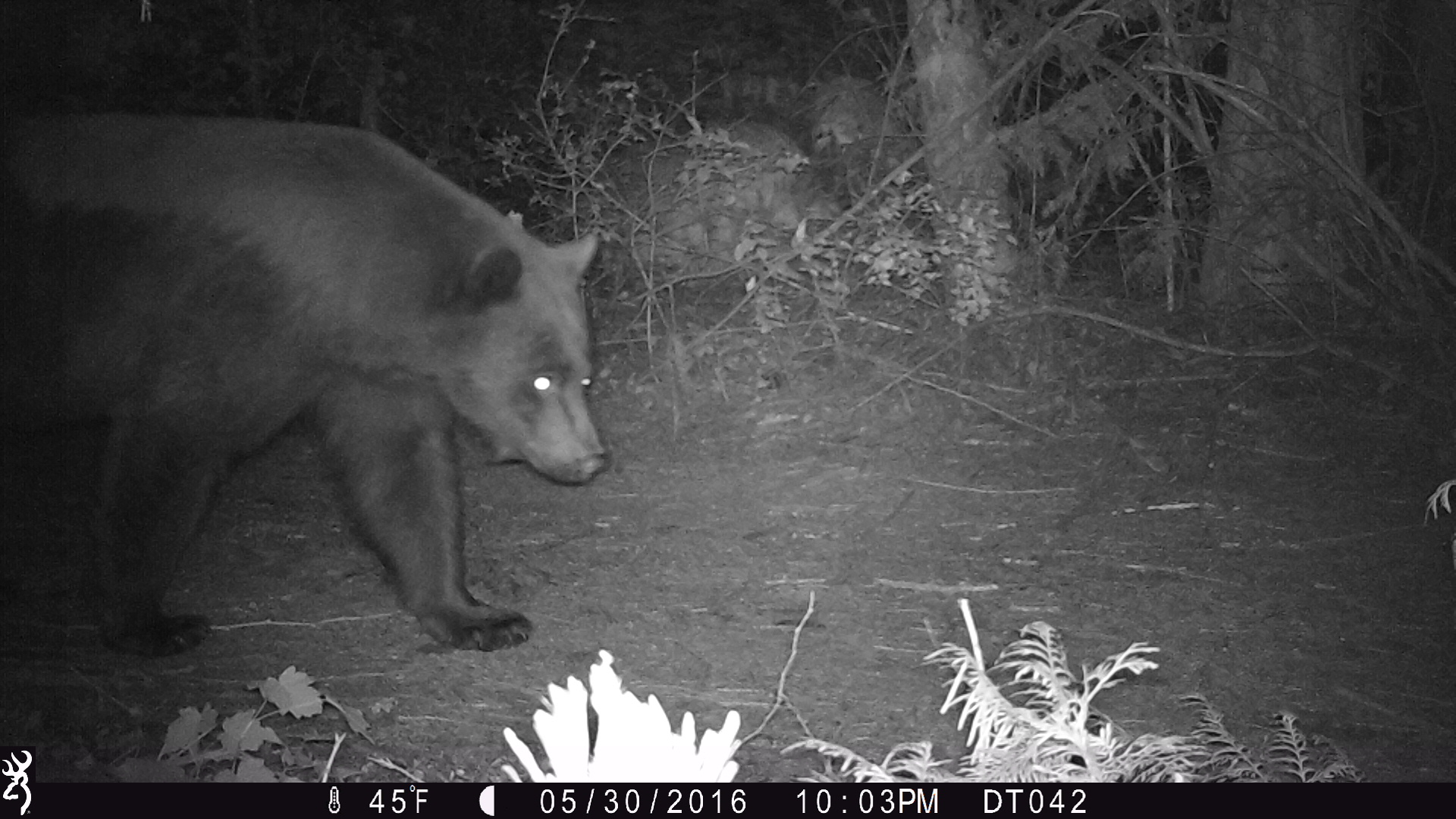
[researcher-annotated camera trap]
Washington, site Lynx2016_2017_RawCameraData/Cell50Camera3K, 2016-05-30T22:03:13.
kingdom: Animalia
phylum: Chordata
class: Mammalia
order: Carnivora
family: Ursidae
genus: Ursus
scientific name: Ursus americanus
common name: american black bear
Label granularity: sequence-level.